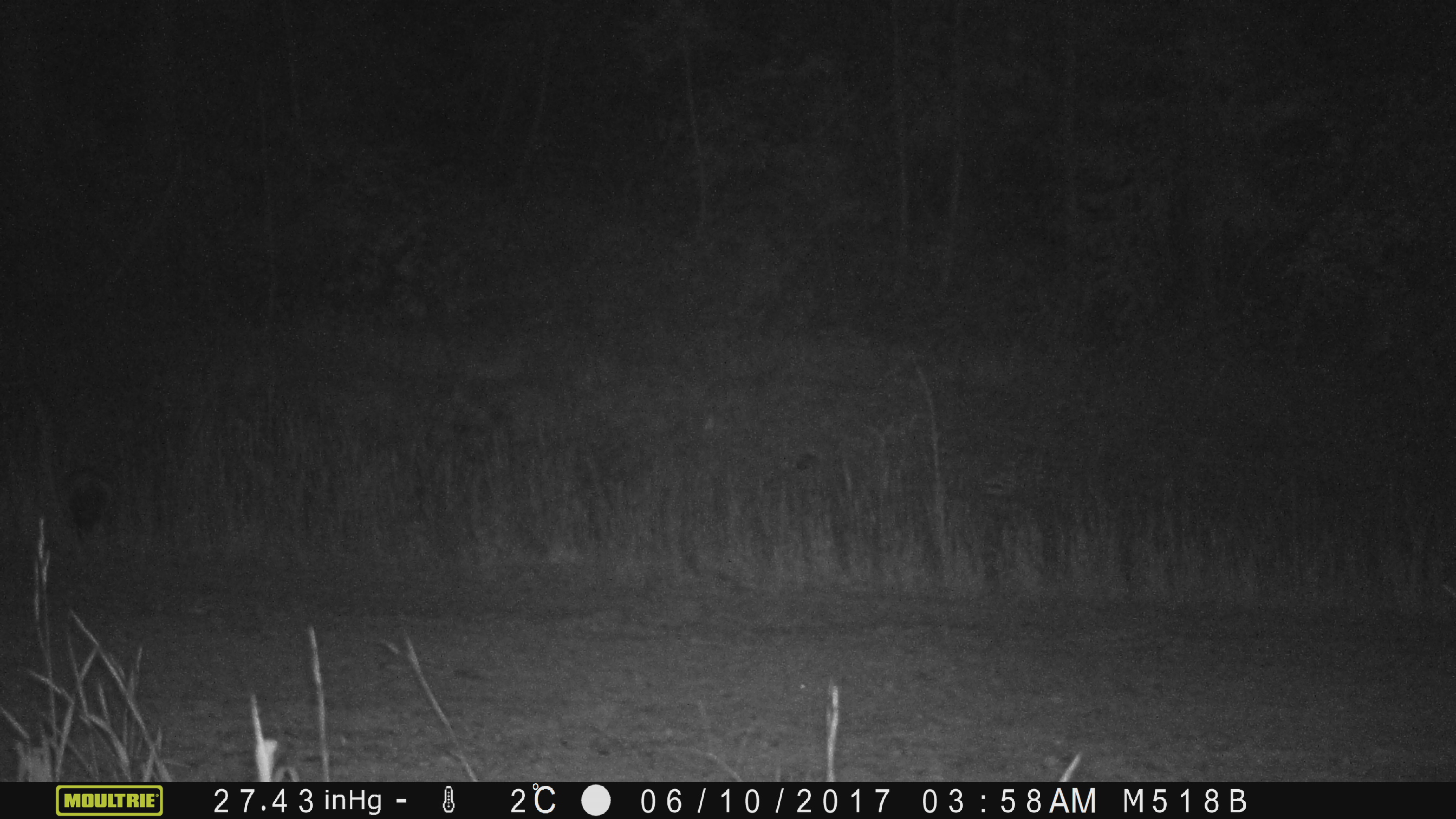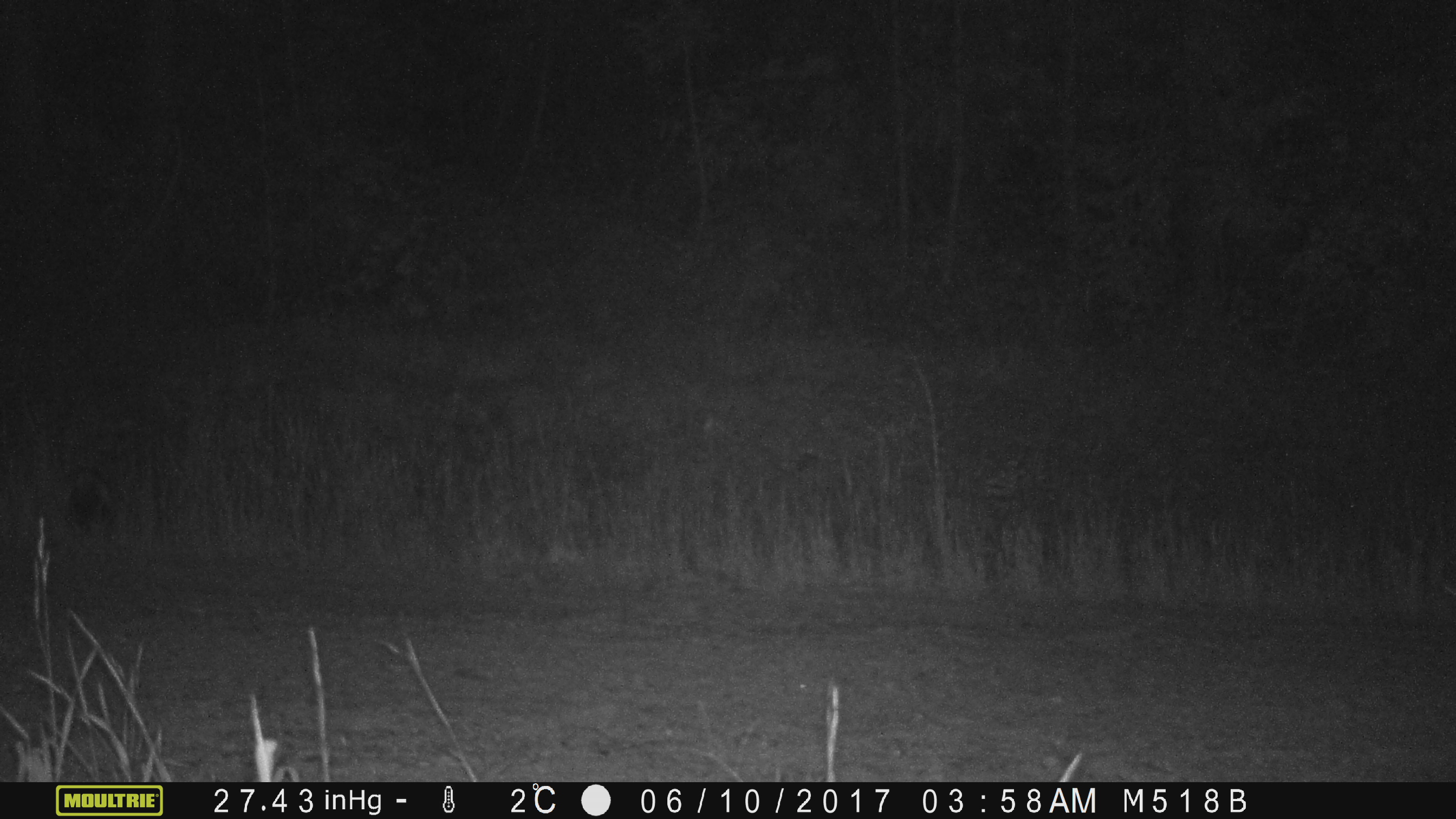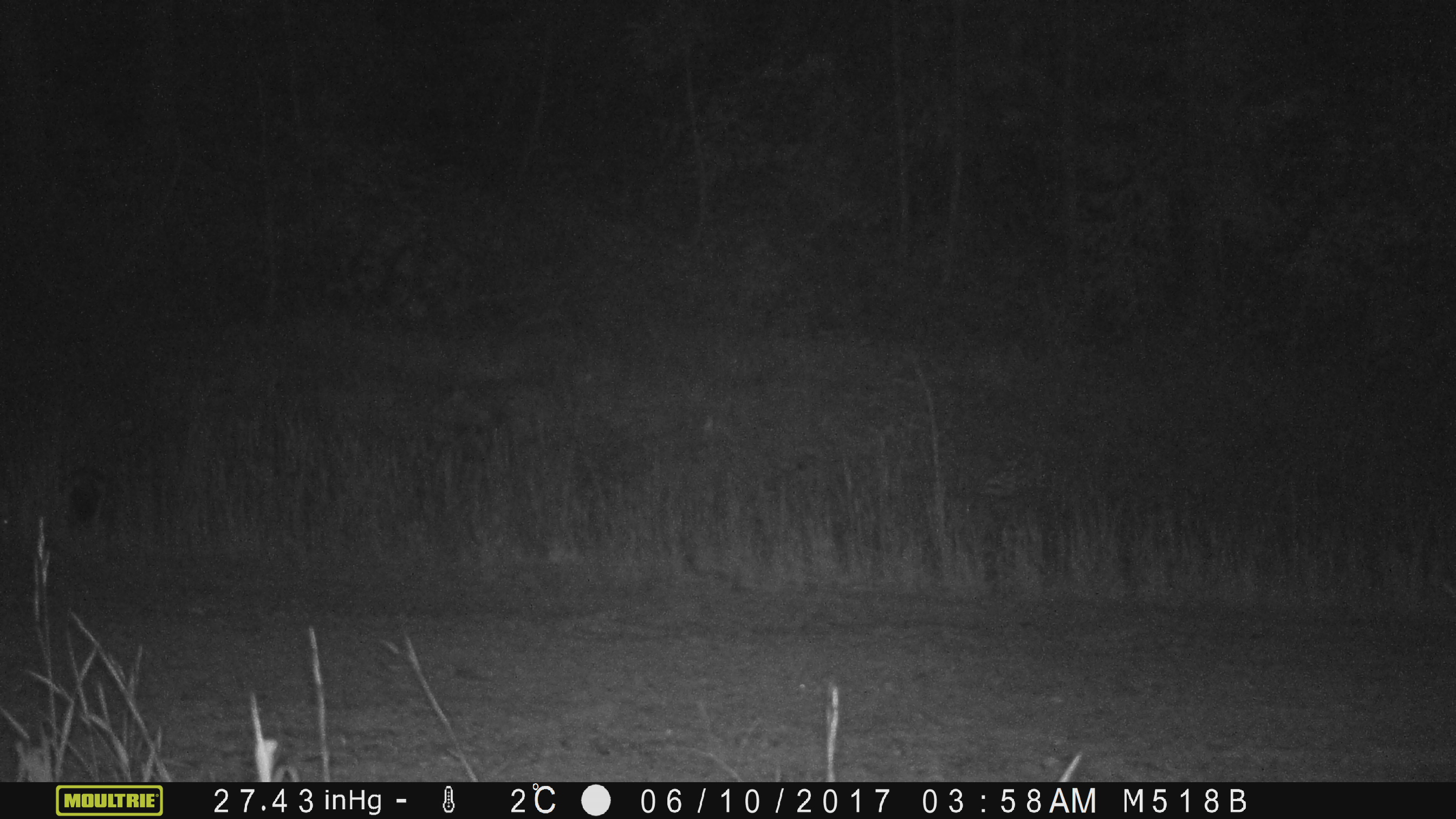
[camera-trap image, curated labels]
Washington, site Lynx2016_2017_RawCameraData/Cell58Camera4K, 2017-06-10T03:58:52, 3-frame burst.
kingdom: Animalia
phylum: Chordata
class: Mammalia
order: Carnivora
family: Mephitidae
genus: Mephitis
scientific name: Mephitis mephitis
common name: striped skunk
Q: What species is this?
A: Mephitis mephitis (striped skunk).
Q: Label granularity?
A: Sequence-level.